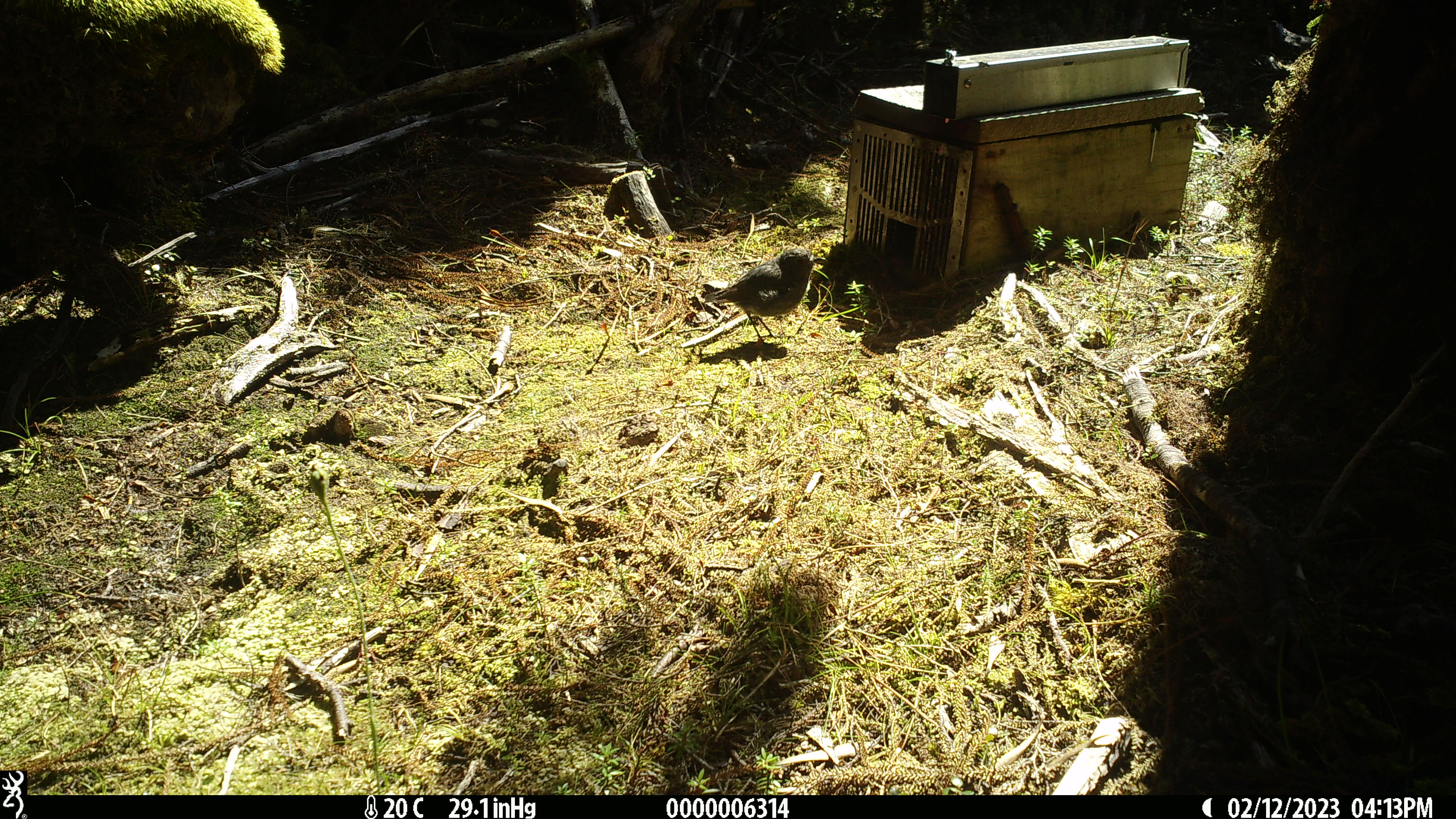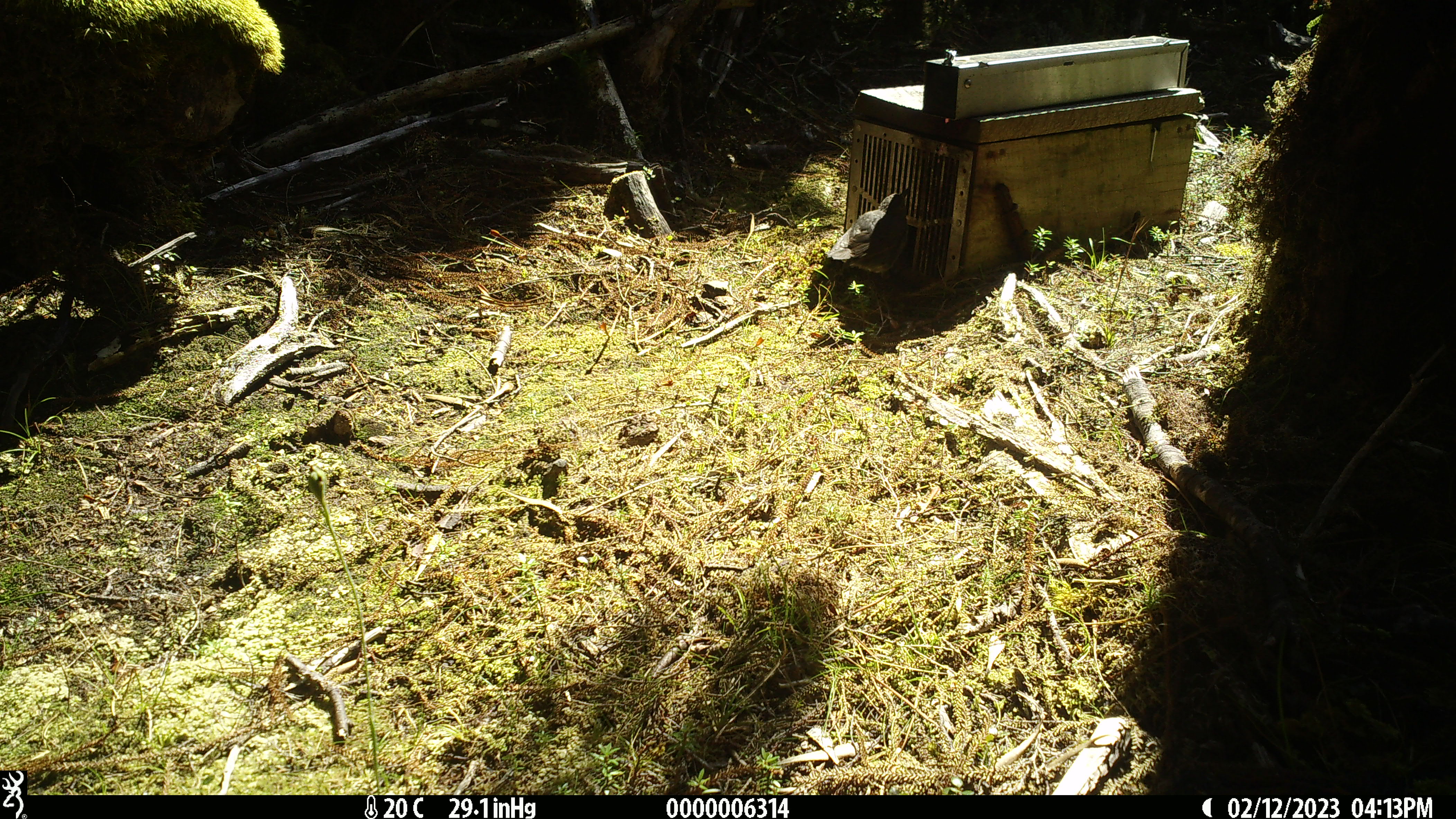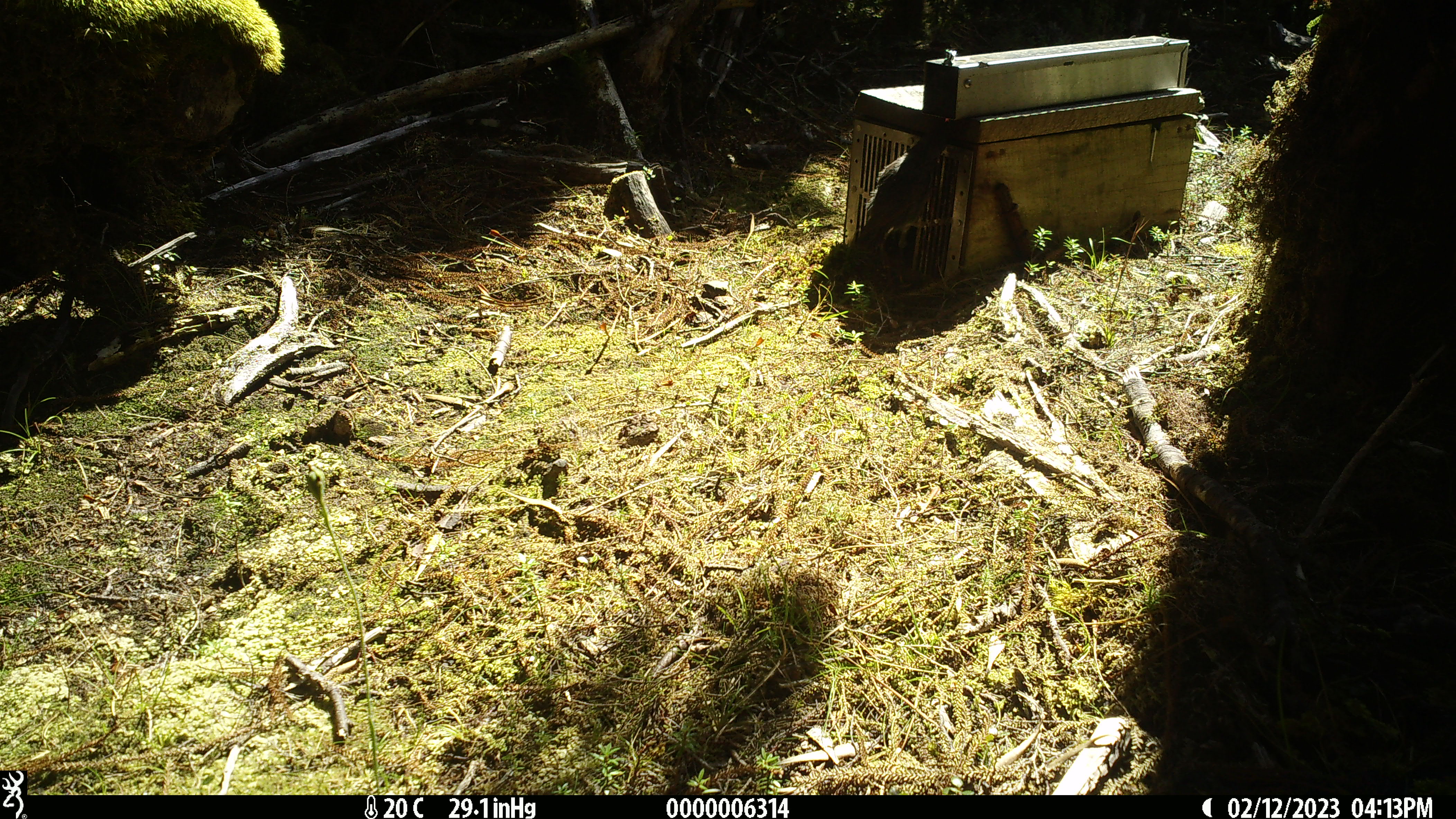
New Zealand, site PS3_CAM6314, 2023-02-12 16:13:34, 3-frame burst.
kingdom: Animalia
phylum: Chordata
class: Aves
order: Passeriformes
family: Petroicidae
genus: Petroica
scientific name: Petroica australis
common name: new zealand robin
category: robin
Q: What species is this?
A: Robin (new zealand robin) (Petroica australis).